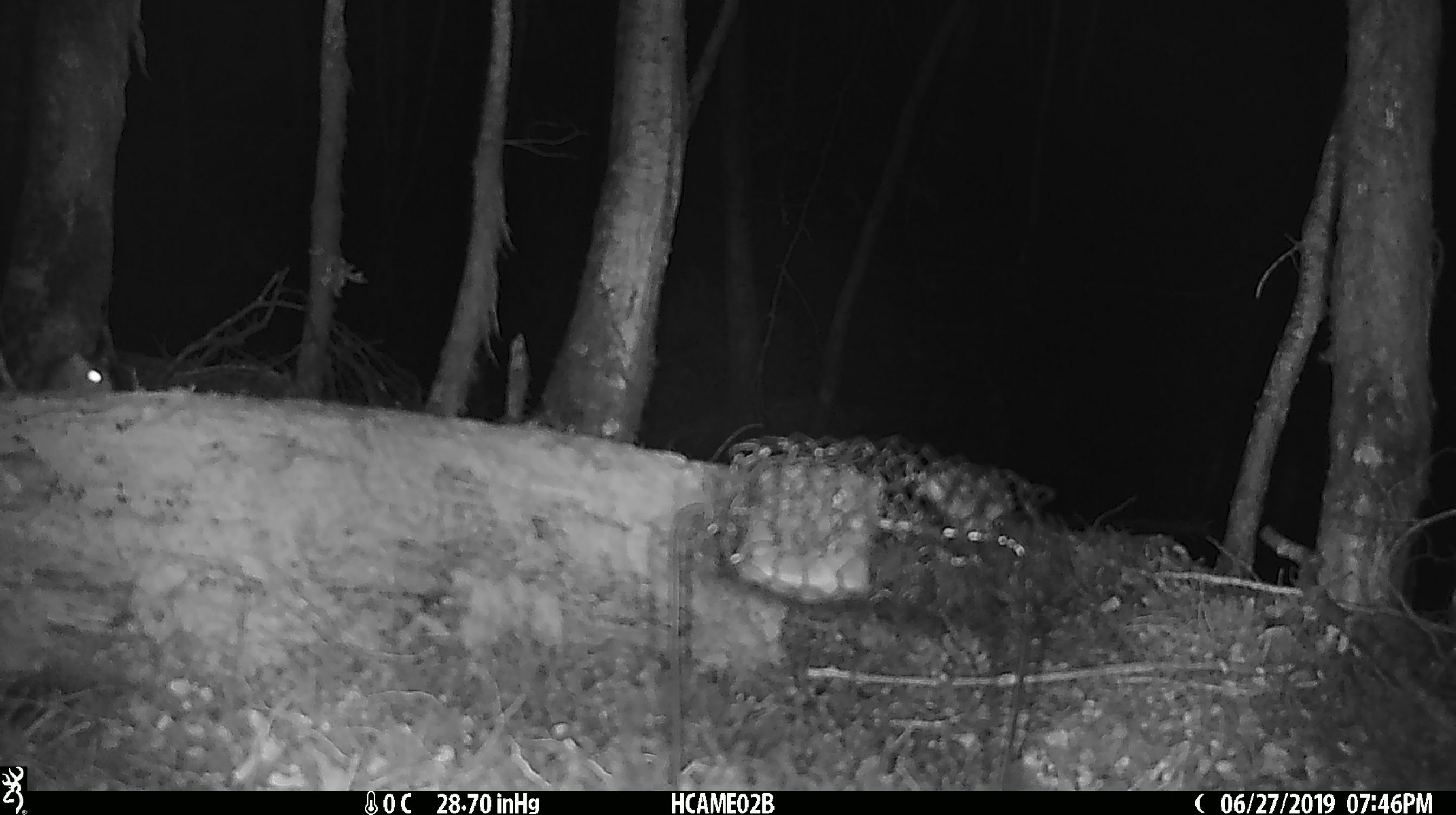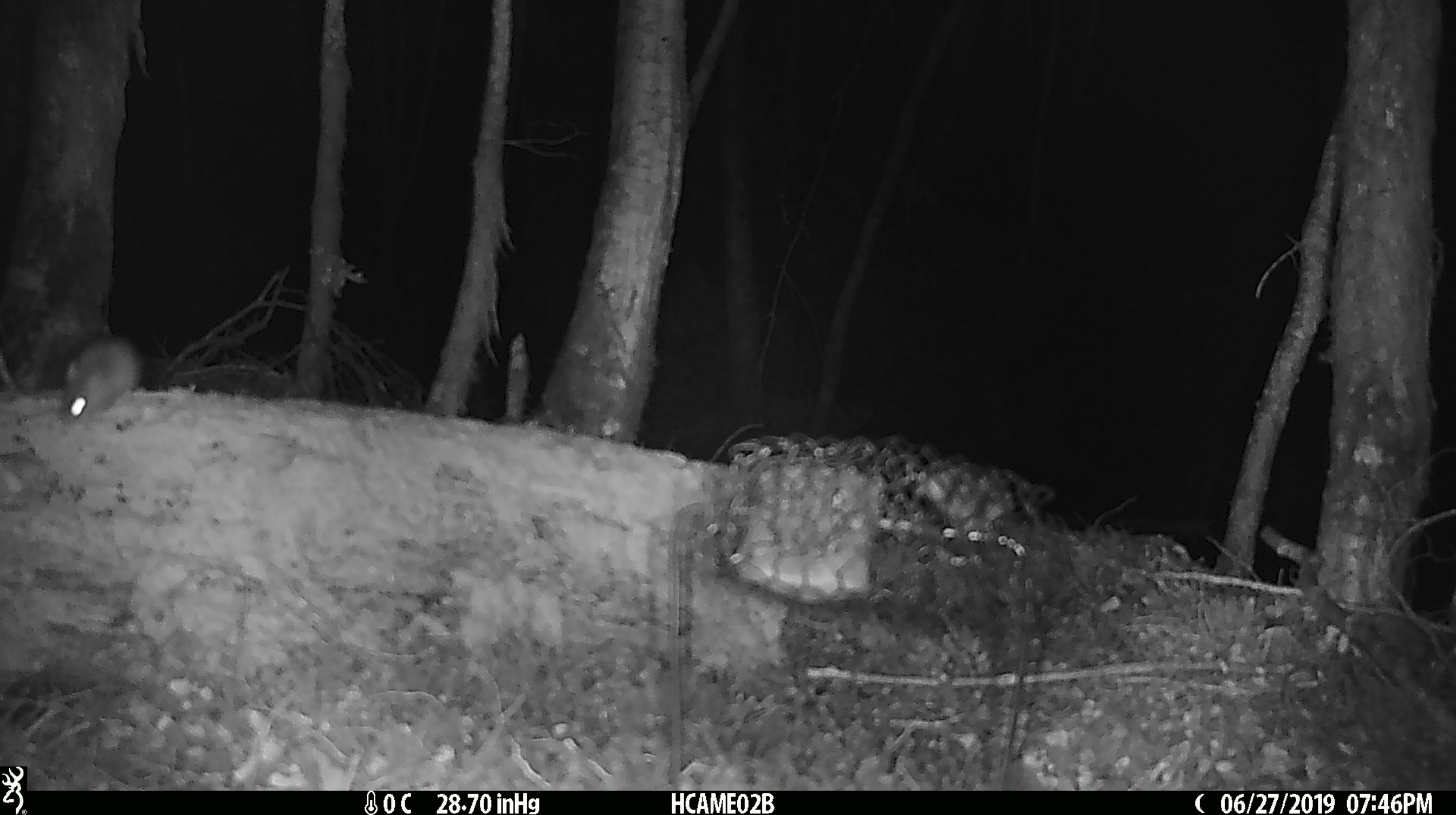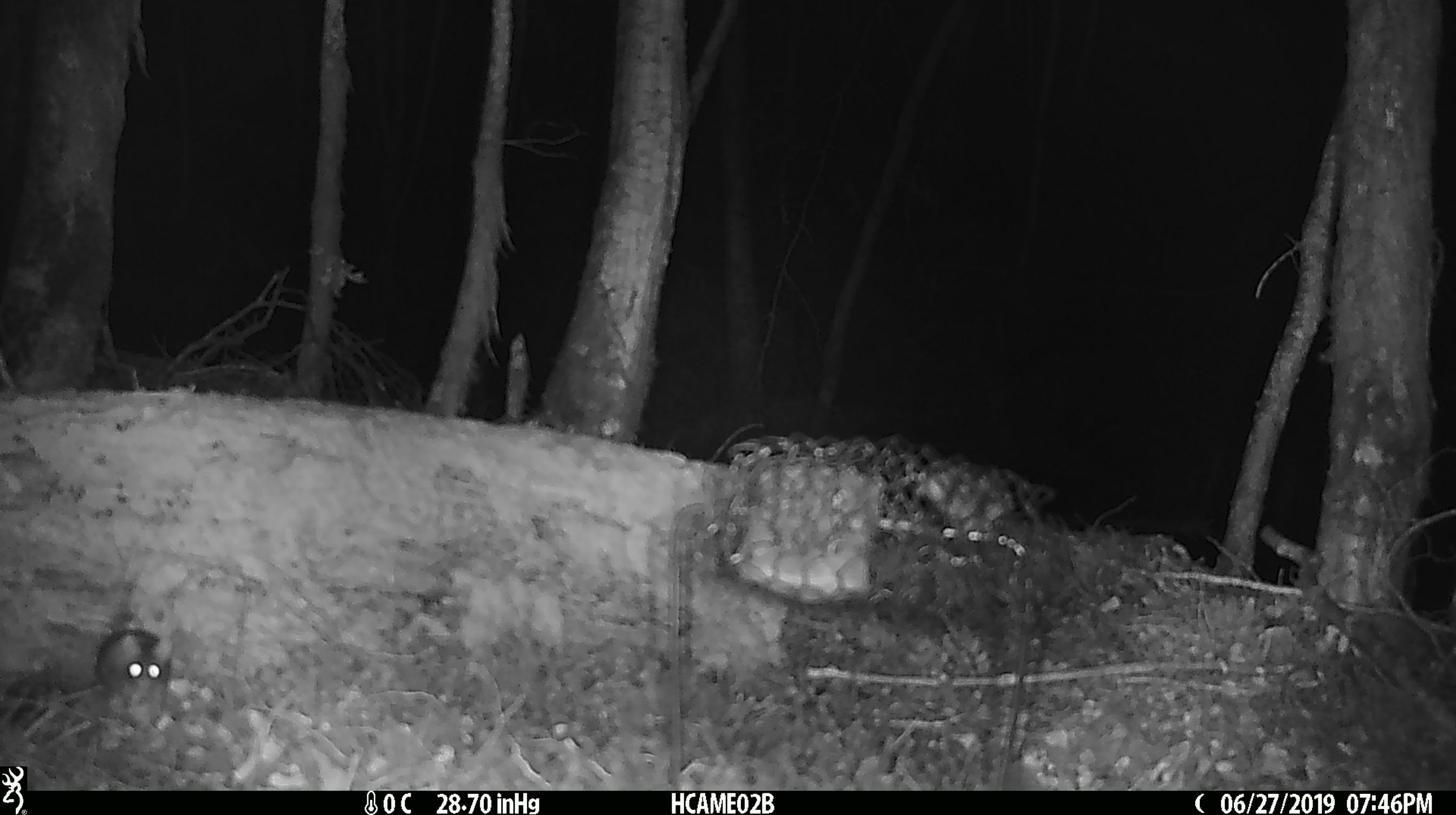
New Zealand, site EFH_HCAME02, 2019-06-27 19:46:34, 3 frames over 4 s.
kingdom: Animalia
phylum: Chordata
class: Mammalia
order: Rodentia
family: Muridae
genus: Mus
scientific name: Mus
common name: mouse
Mouse (Mus).